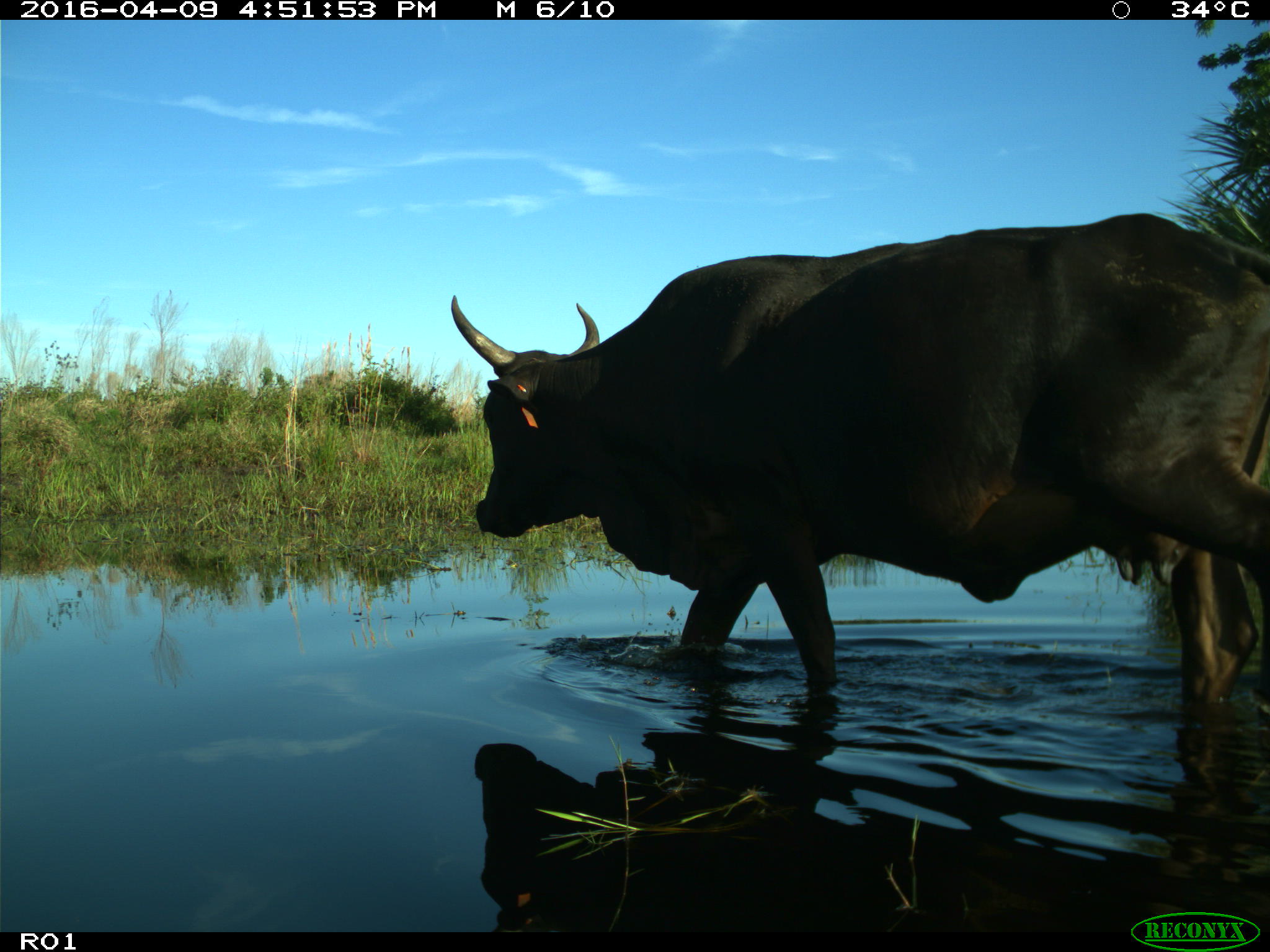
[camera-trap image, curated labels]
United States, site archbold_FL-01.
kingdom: Animalia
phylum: Chordata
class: Mammalia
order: Artiodactyla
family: Bovidae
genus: Bos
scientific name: Bos taurus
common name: domestic cow